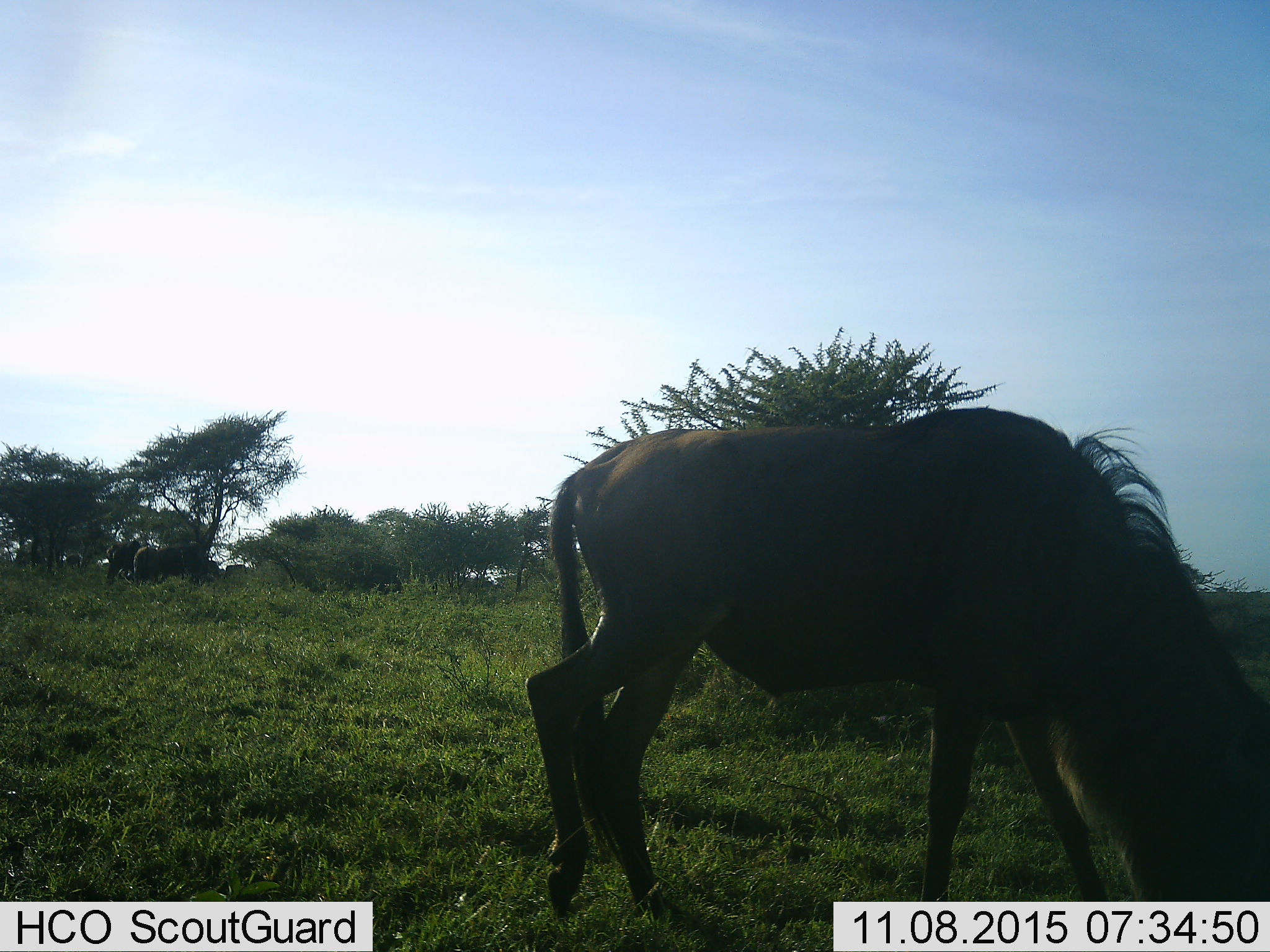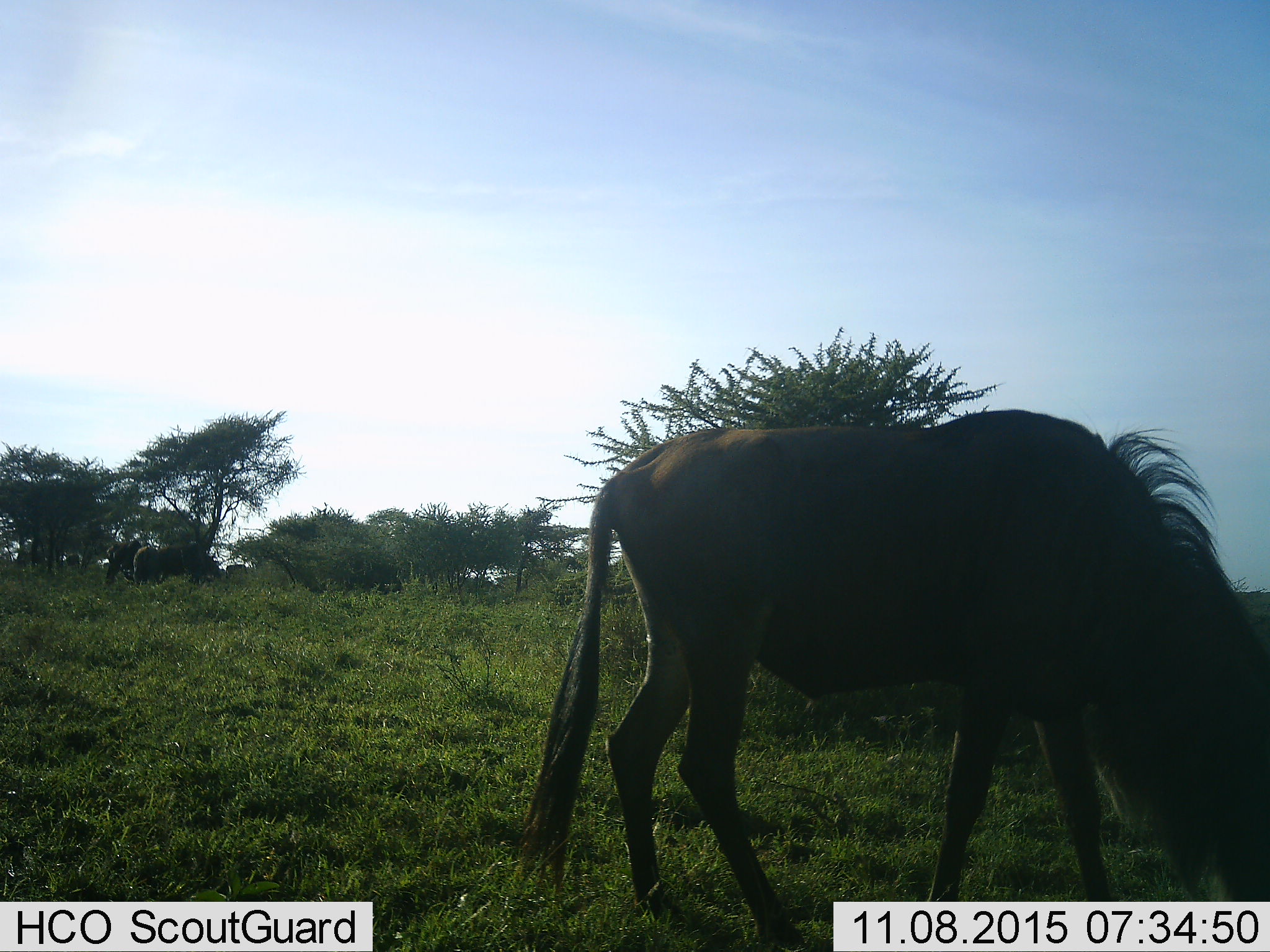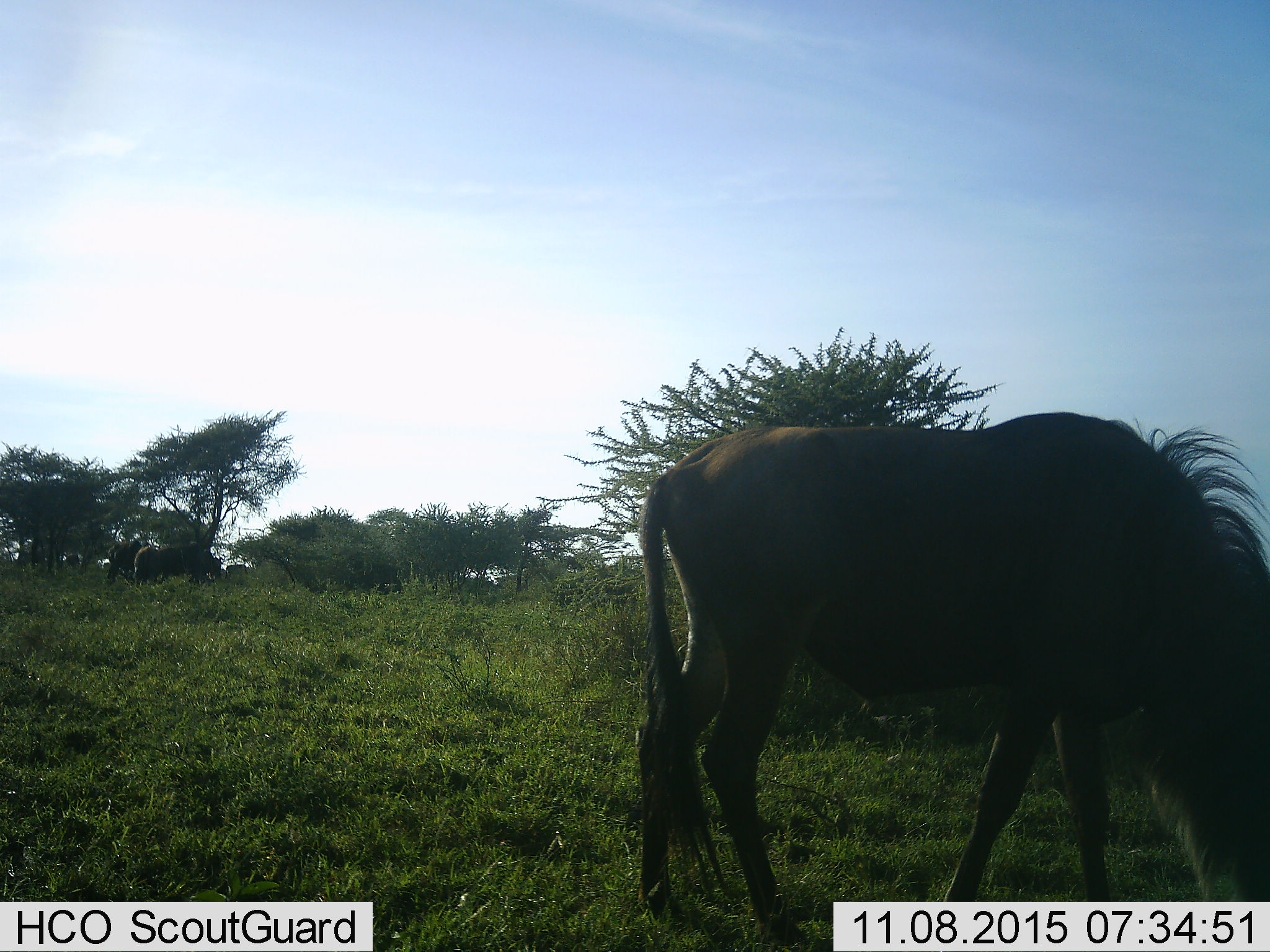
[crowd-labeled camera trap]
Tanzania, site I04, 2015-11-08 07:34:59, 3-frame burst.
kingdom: Animalia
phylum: Chordata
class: Mammalia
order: Artiodactyla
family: Bovidae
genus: Connochaetes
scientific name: Connochaetes taurinus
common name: blue wildebeest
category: wildebeest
Wildebeest (blue wildebeest) (Connochaetes taurinus), count 3. Behavior (volunteer vote fractions): standing 25%, resting 0%, moving 25%, interacting 0%. Young present (vote fraction): 0%. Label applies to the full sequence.